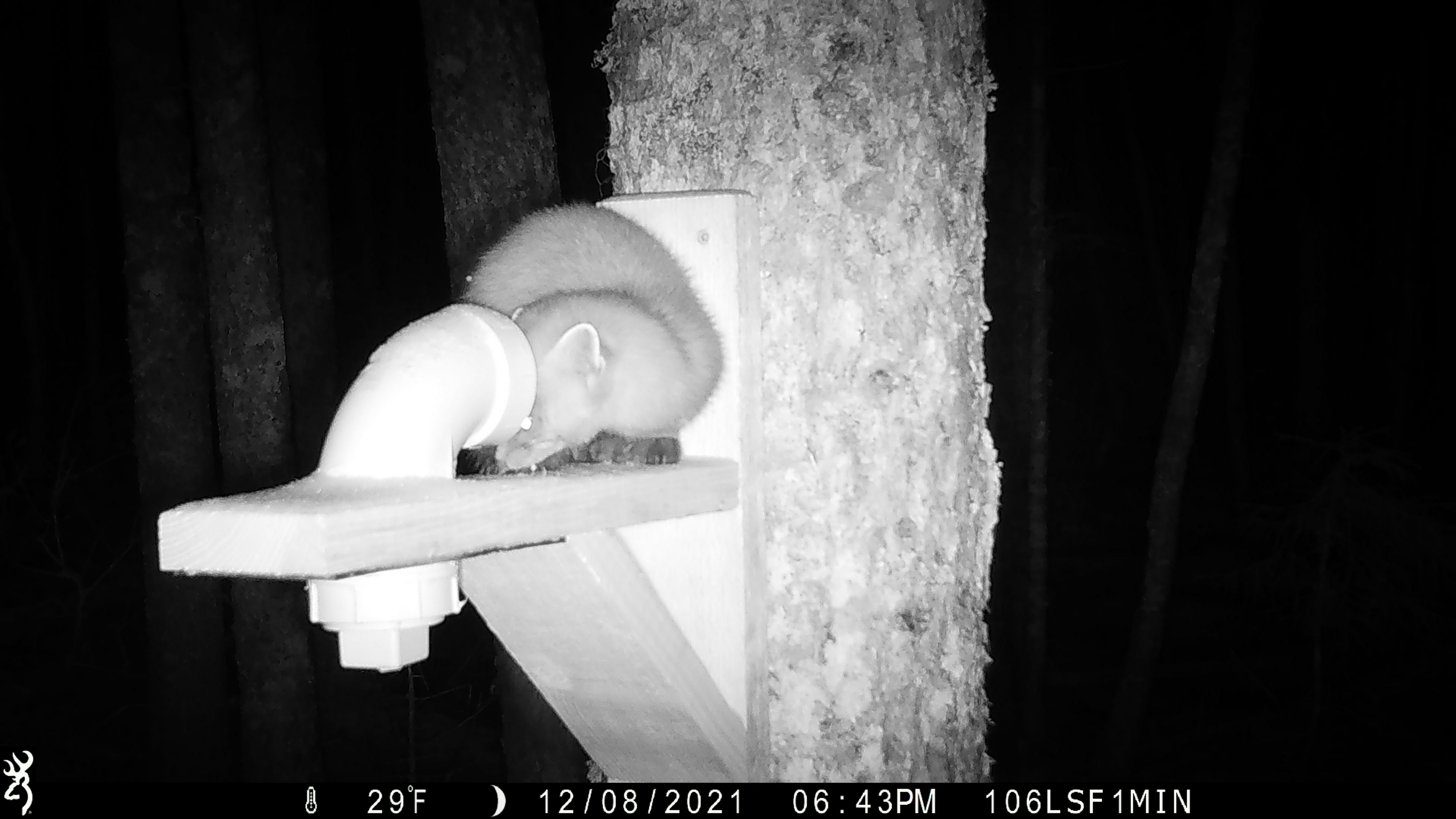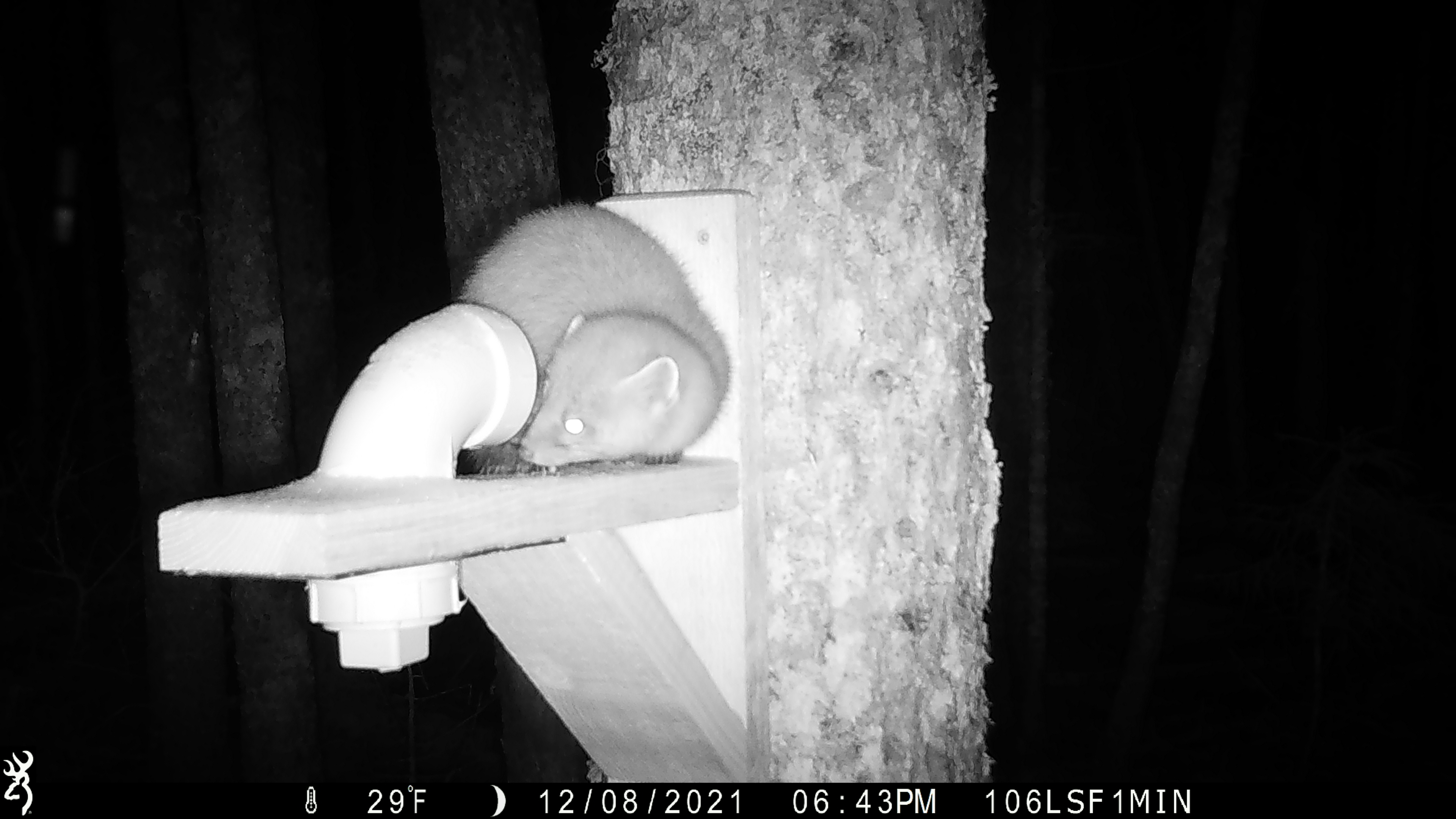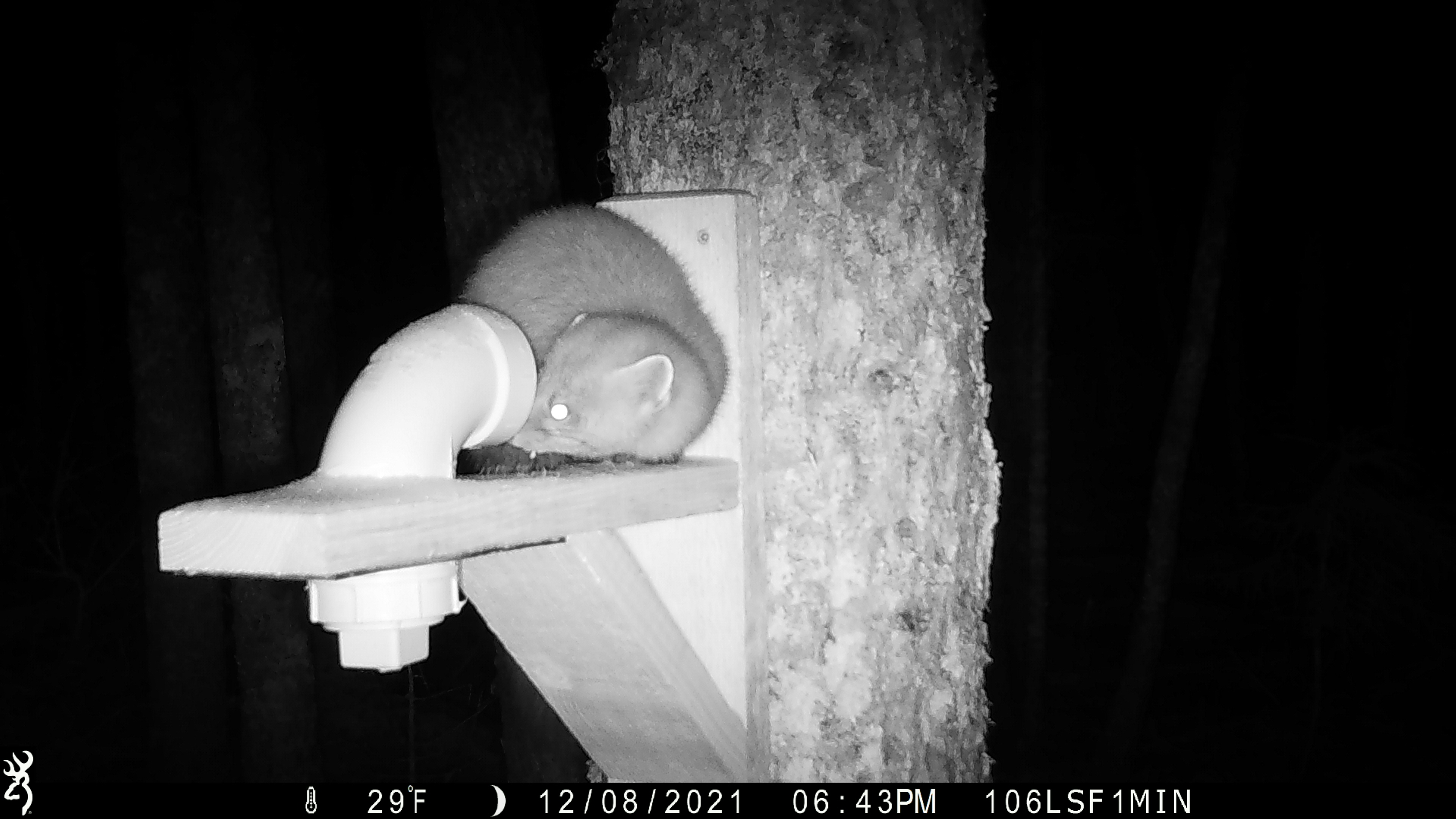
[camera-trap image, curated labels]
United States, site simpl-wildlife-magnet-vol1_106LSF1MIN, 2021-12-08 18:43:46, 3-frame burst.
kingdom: Animalia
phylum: Chordata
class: Mammalia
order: Carnivora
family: Mustelidae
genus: Martes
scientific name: Martes americana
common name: american marten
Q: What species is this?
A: American marten (Martes americana).